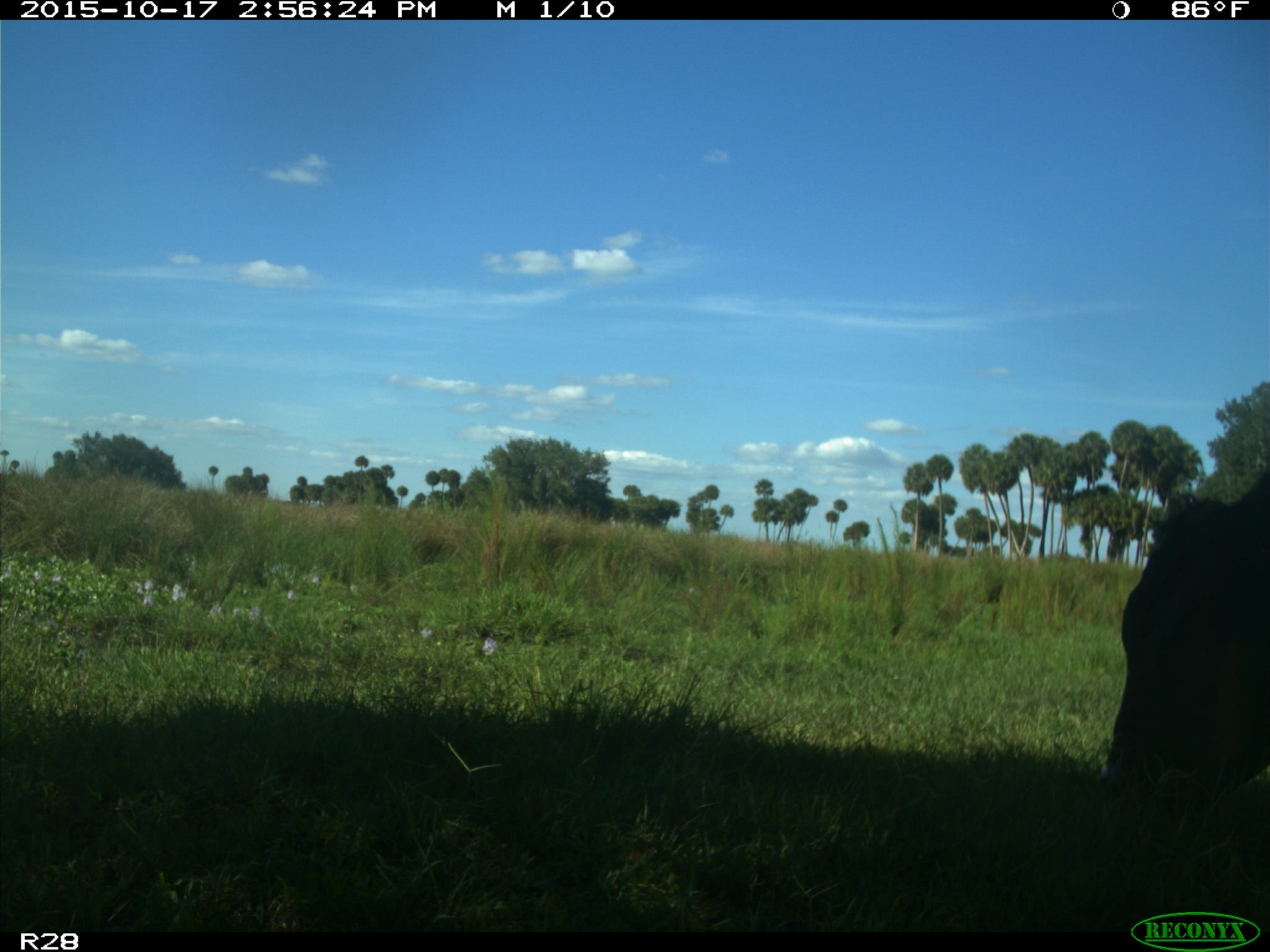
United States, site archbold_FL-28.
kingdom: Animalia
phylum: Chordata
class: Mammalia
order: Artiodactyla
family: Bovidae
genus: Bos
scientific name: Bos taurus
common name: domestic cow